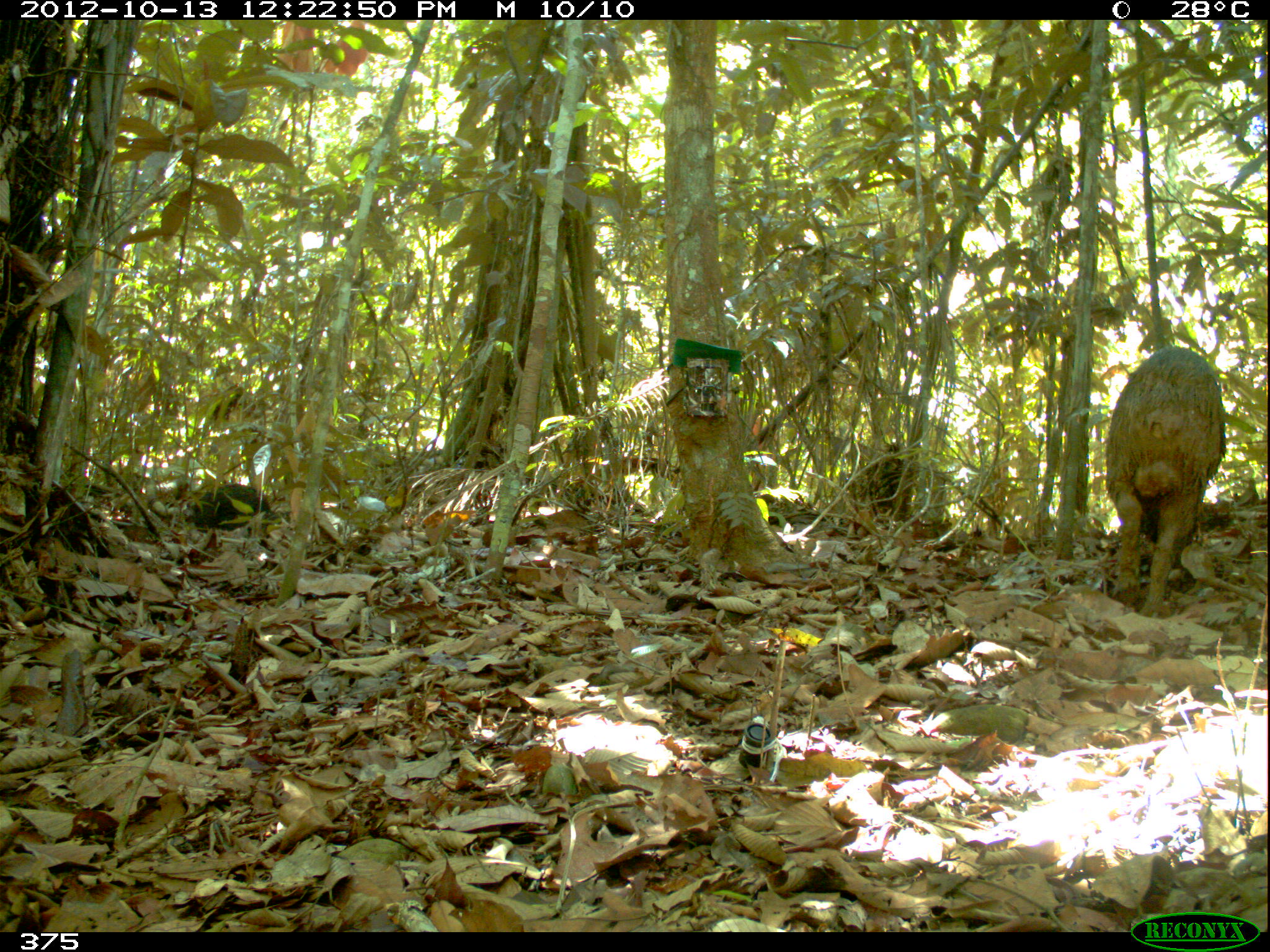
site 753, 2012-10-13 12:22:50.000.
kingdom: Animalia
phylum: Chordata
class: Mammalia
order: Artiodactyla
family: Tayassuidae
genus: Tayassu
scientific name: Tayassu pecari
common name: white-lipped peccary